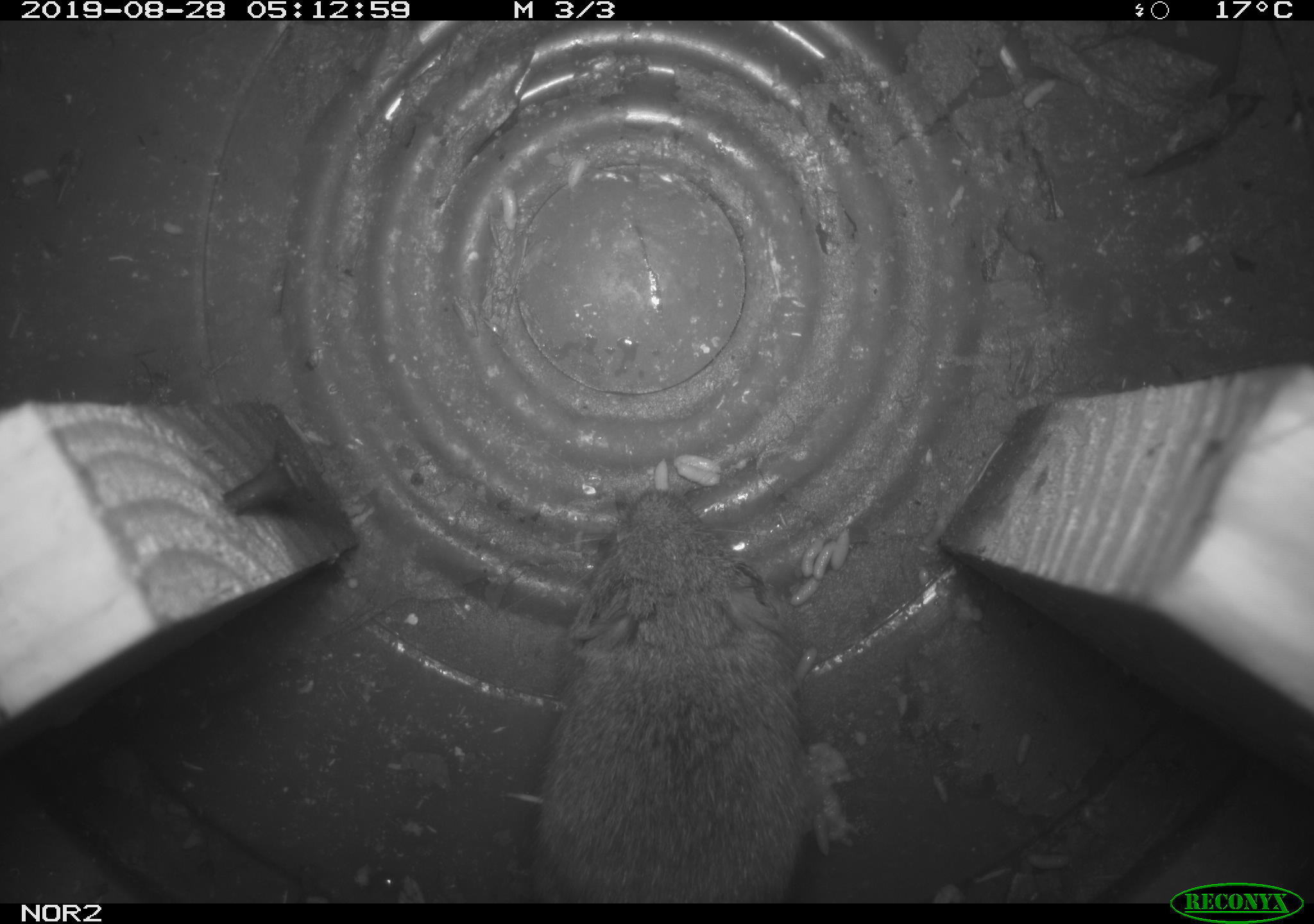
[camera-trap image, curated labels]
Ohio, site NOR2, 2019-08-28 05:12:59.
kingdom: Animalia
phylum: Chordata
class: Mammalia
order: Rodentia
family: Cricetidae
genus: Microtus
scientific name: Microtus pennsylvanicus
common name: meadow vole